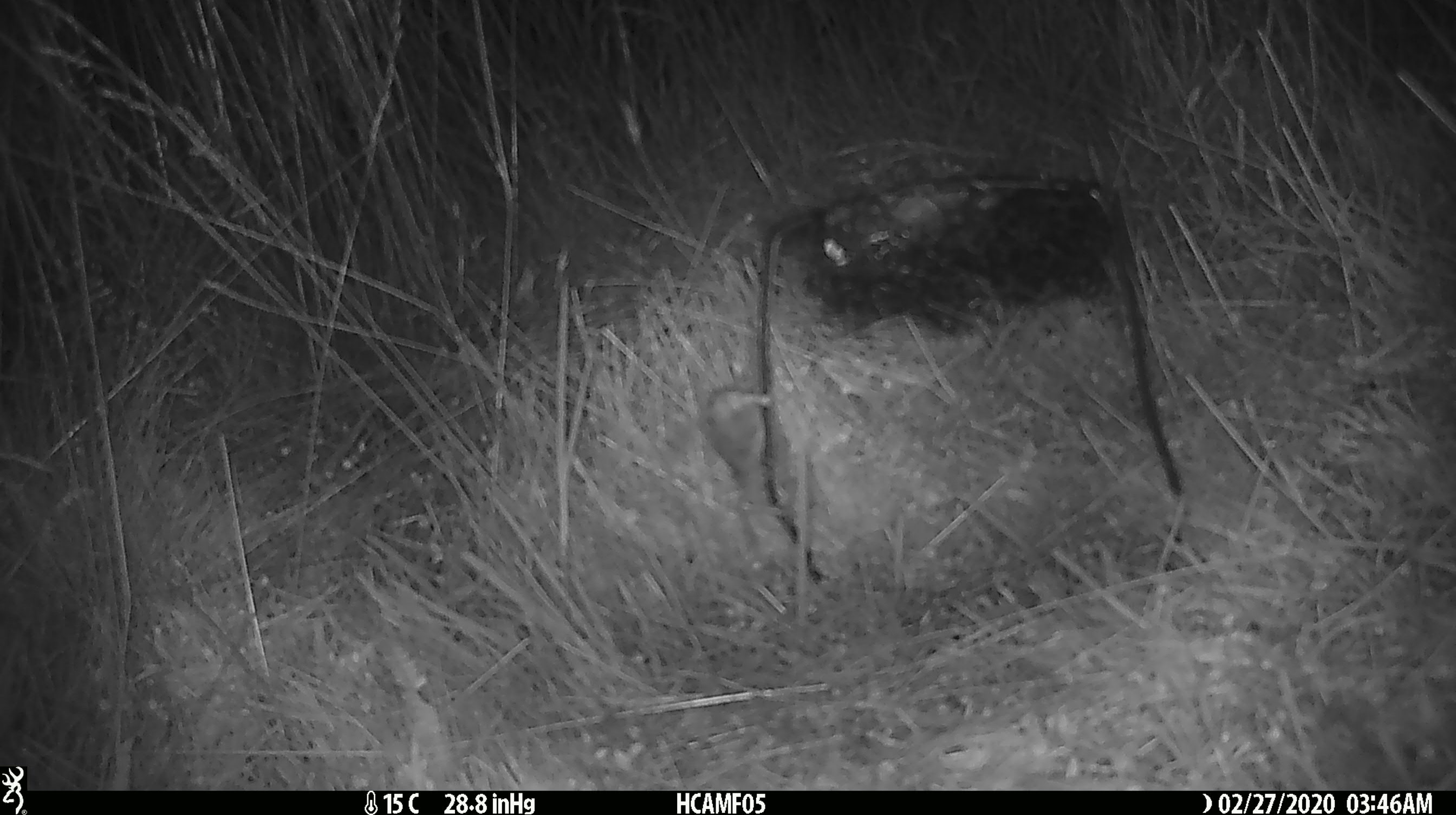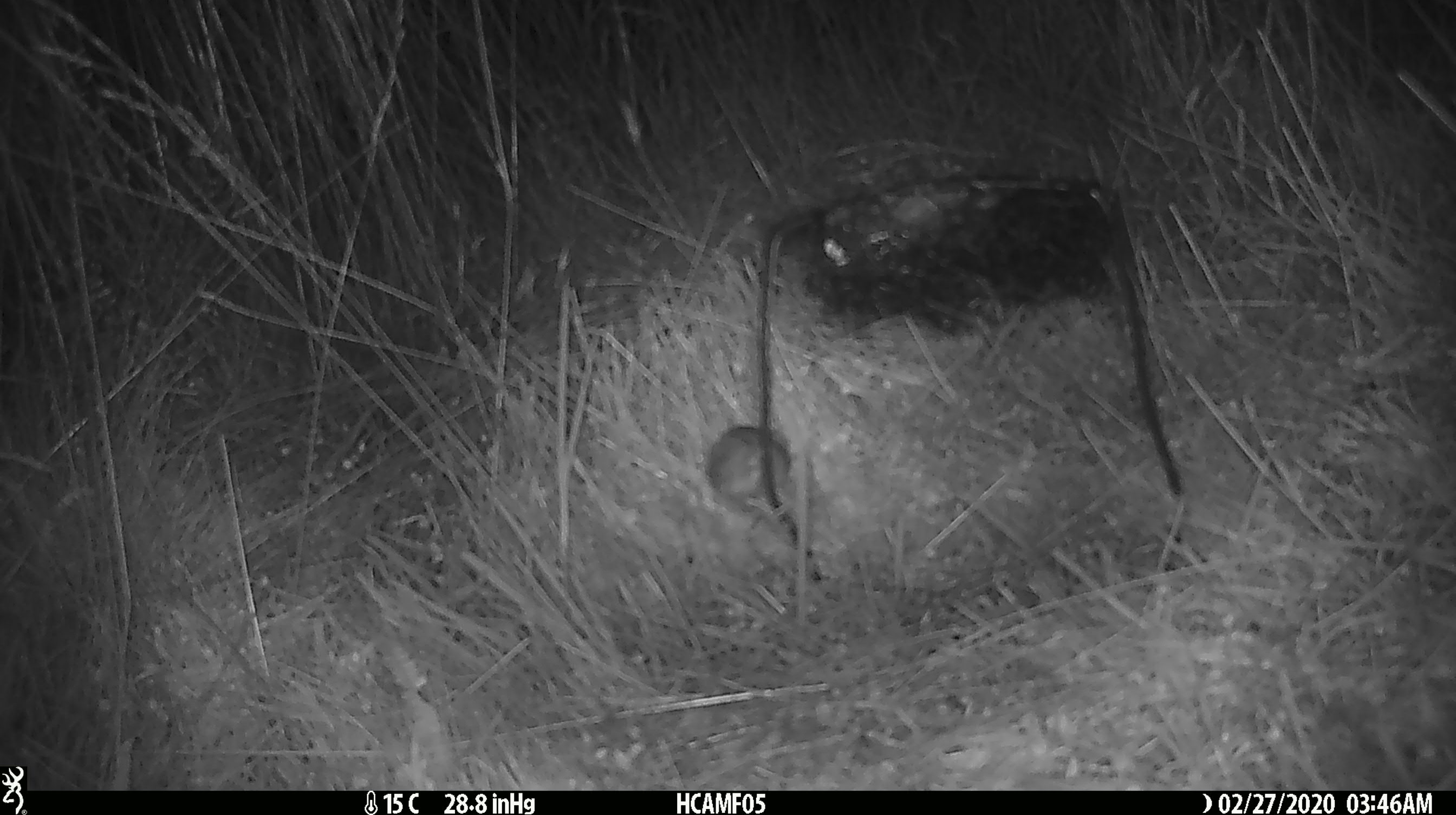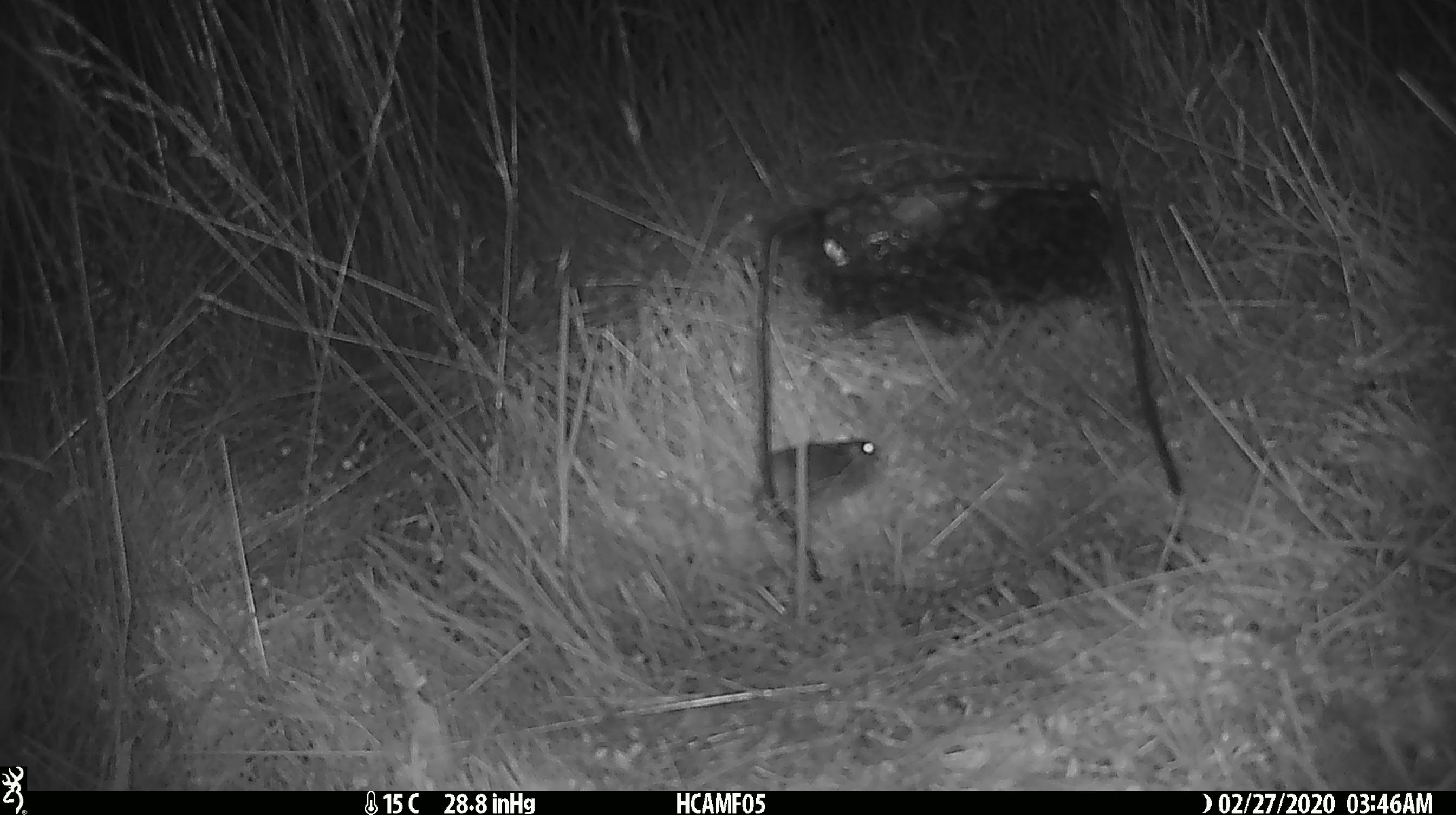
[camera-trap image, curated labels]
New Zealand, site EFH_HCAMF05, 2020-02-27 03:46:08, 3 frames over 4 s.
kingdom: Animalia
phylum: Chordata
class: Mammalia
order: Rodentia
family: Muridae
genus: Mus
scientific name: Mus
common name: mouse